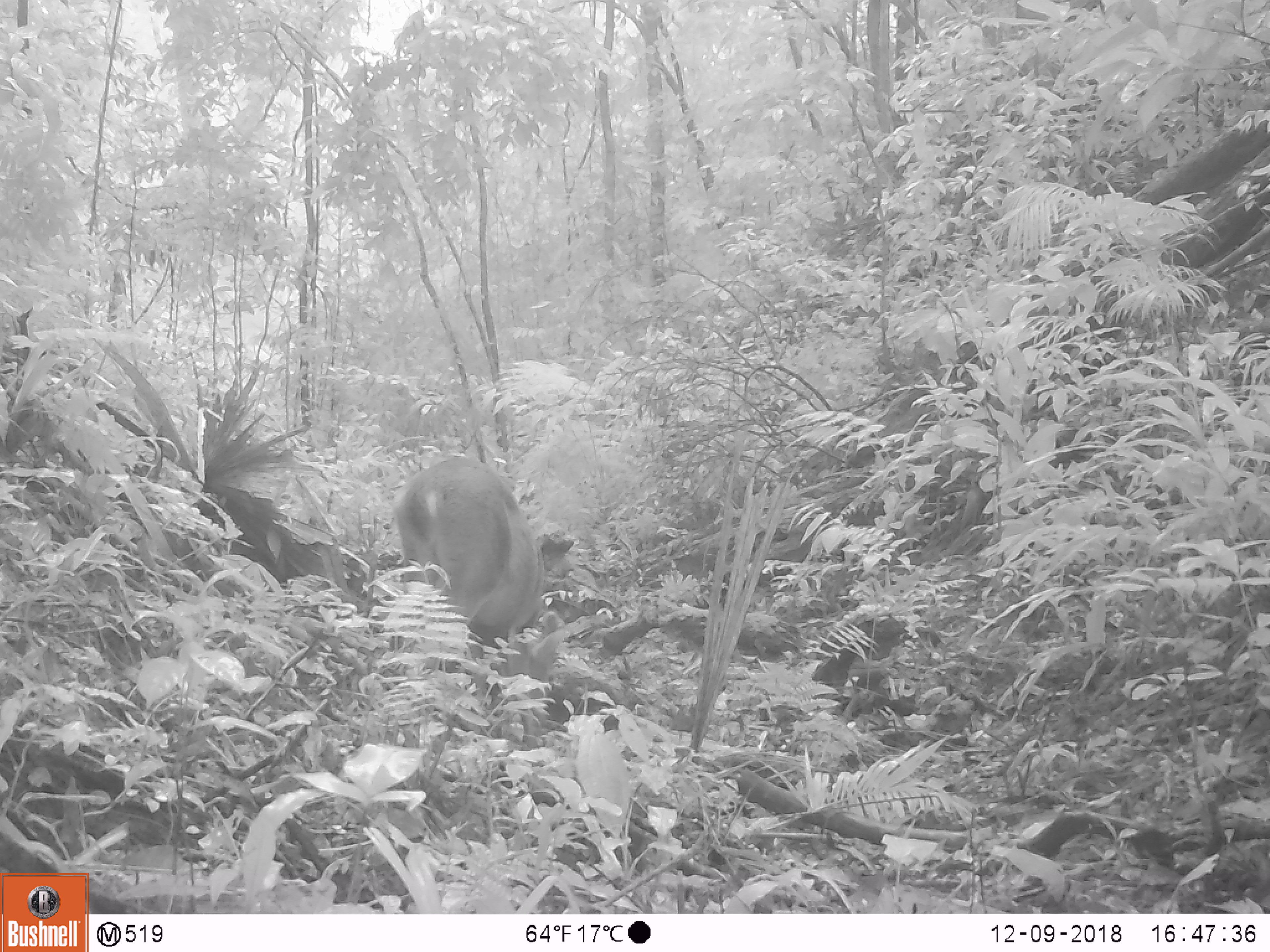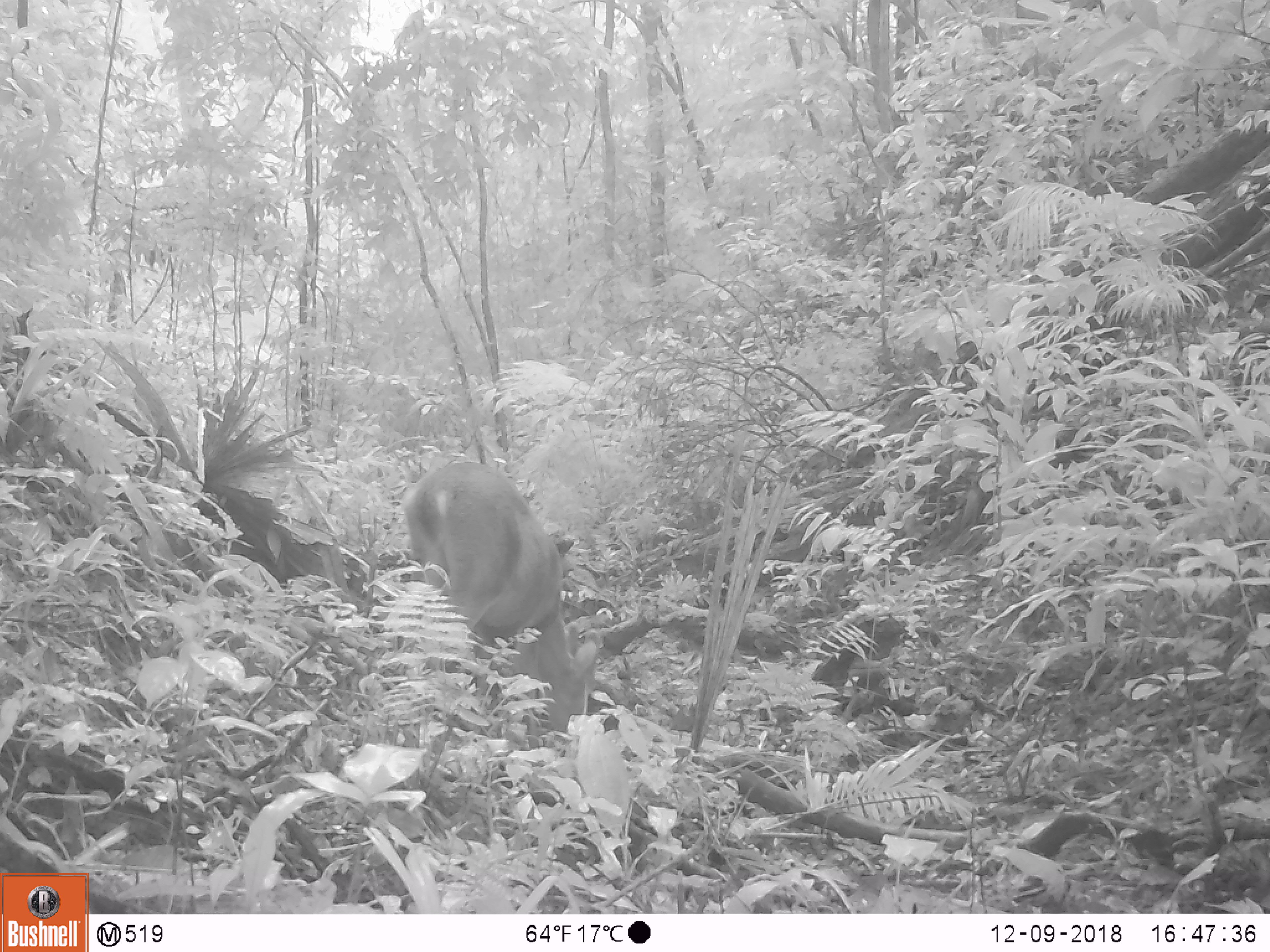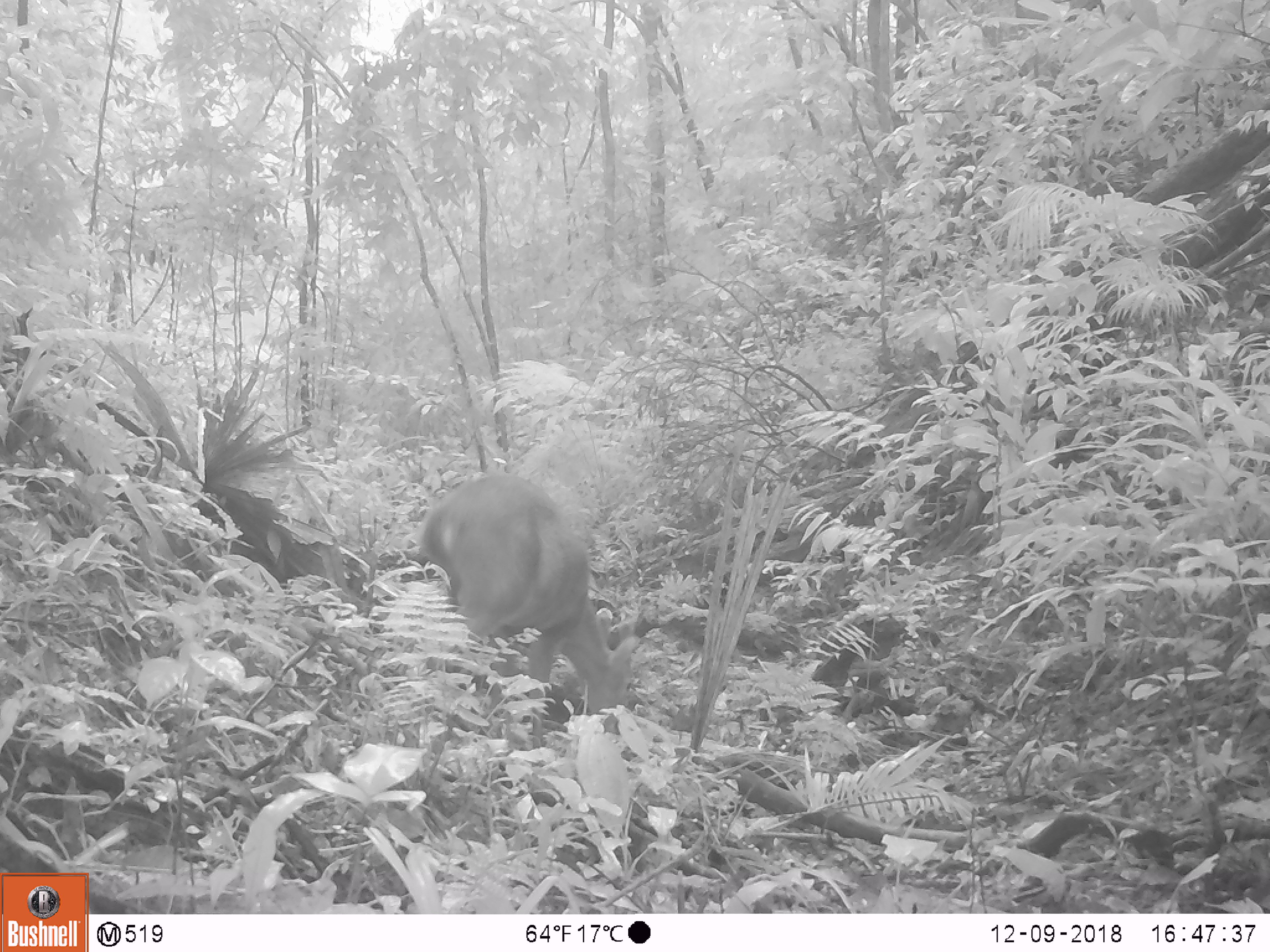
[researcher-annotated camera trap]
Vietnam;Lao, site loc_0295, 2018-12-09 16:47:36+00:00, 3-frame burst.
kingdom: Animalia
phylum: Chordata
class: Mammalia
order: Artiodactyla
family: Cervidae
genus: Muntiacus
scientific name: Muntiacus vuquangensis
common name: large-antlered muntjac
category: large antlered muntjac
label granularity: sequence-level